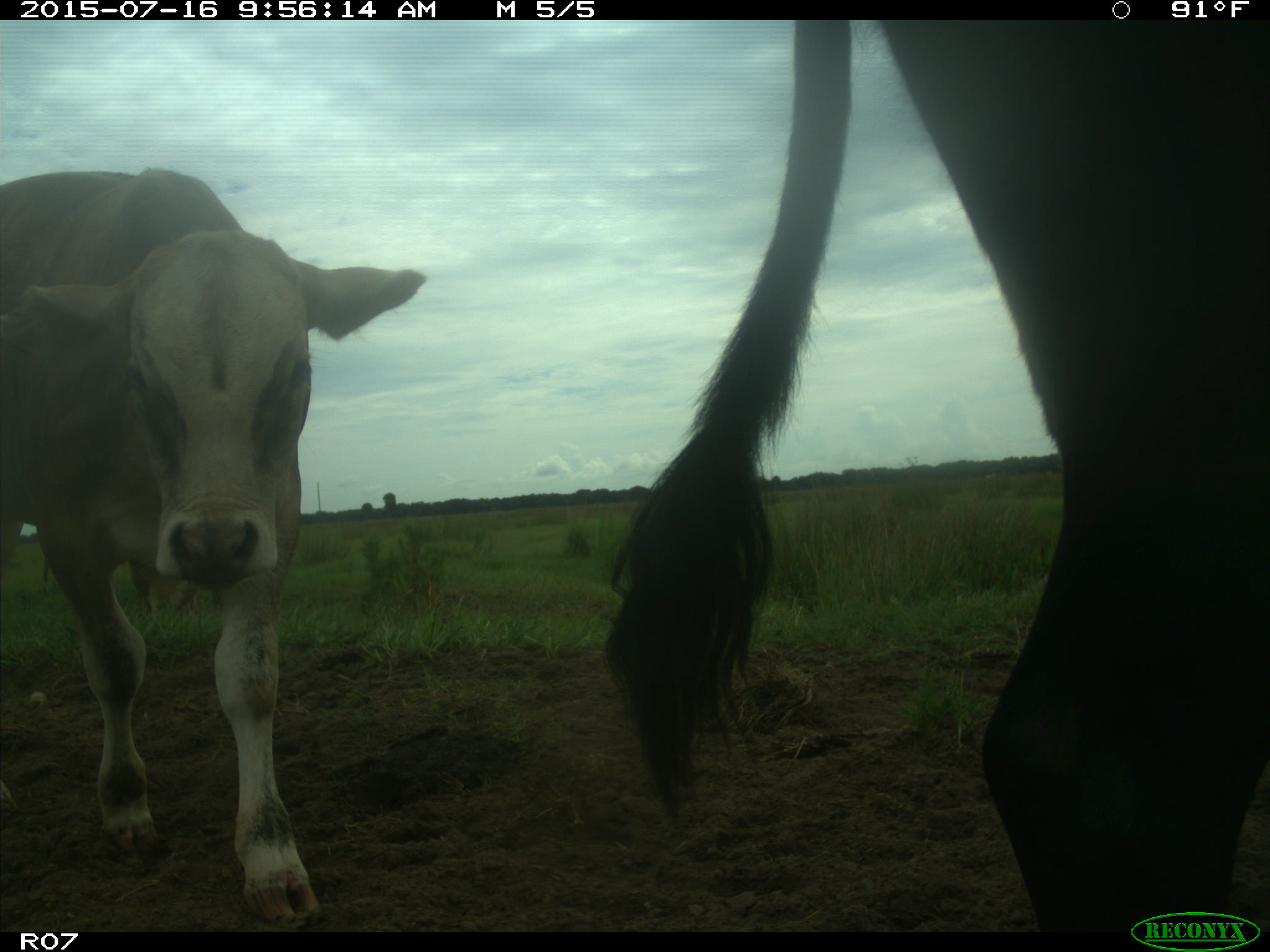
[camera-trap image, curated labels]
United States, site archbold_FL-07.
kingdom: Animalia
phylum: Chordata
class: Mammalia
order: Artiodactyla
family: Bovidae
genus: Bos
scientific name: Bos taurus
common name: domestic cow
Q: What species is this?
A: Bos taurus (domestic cow).